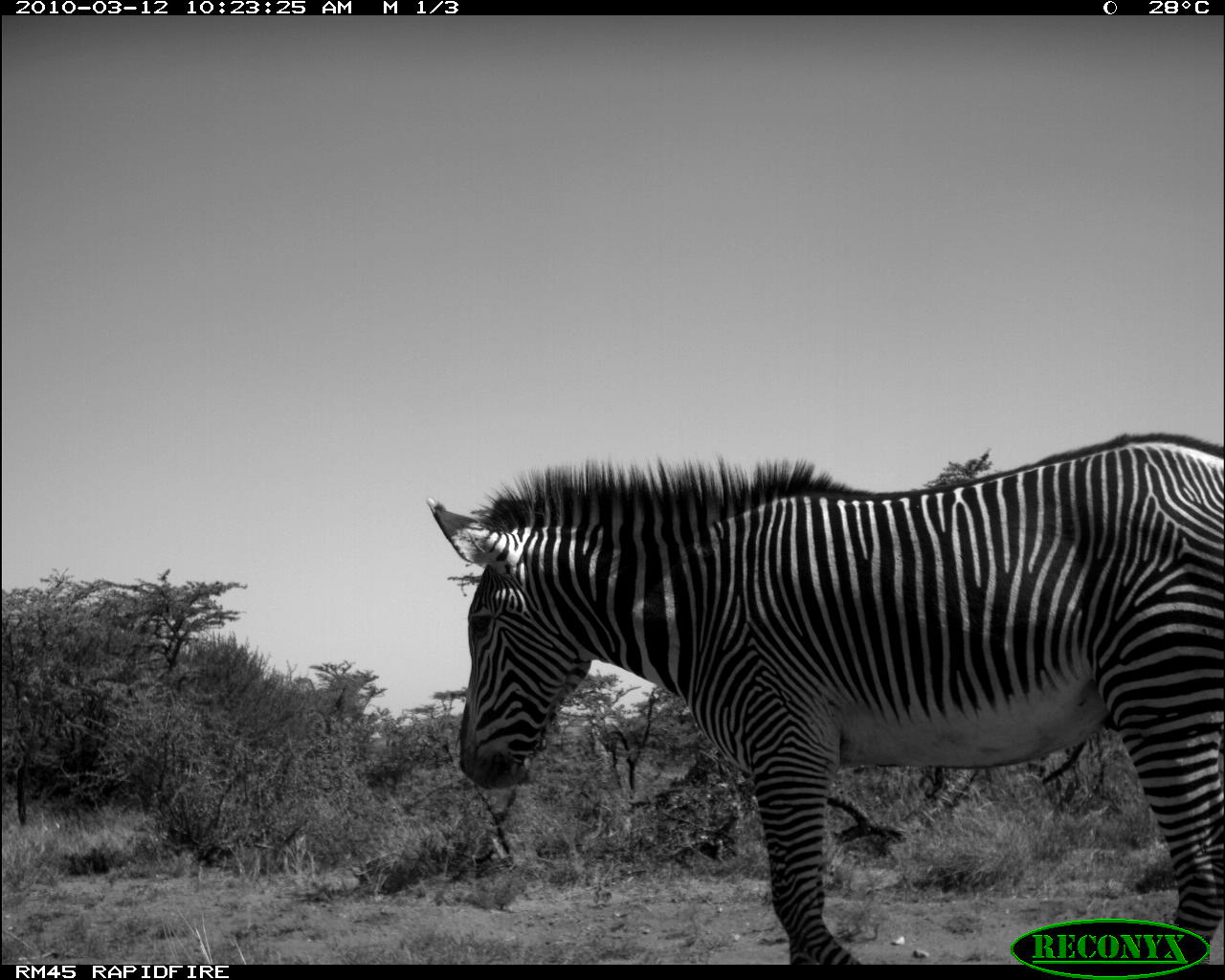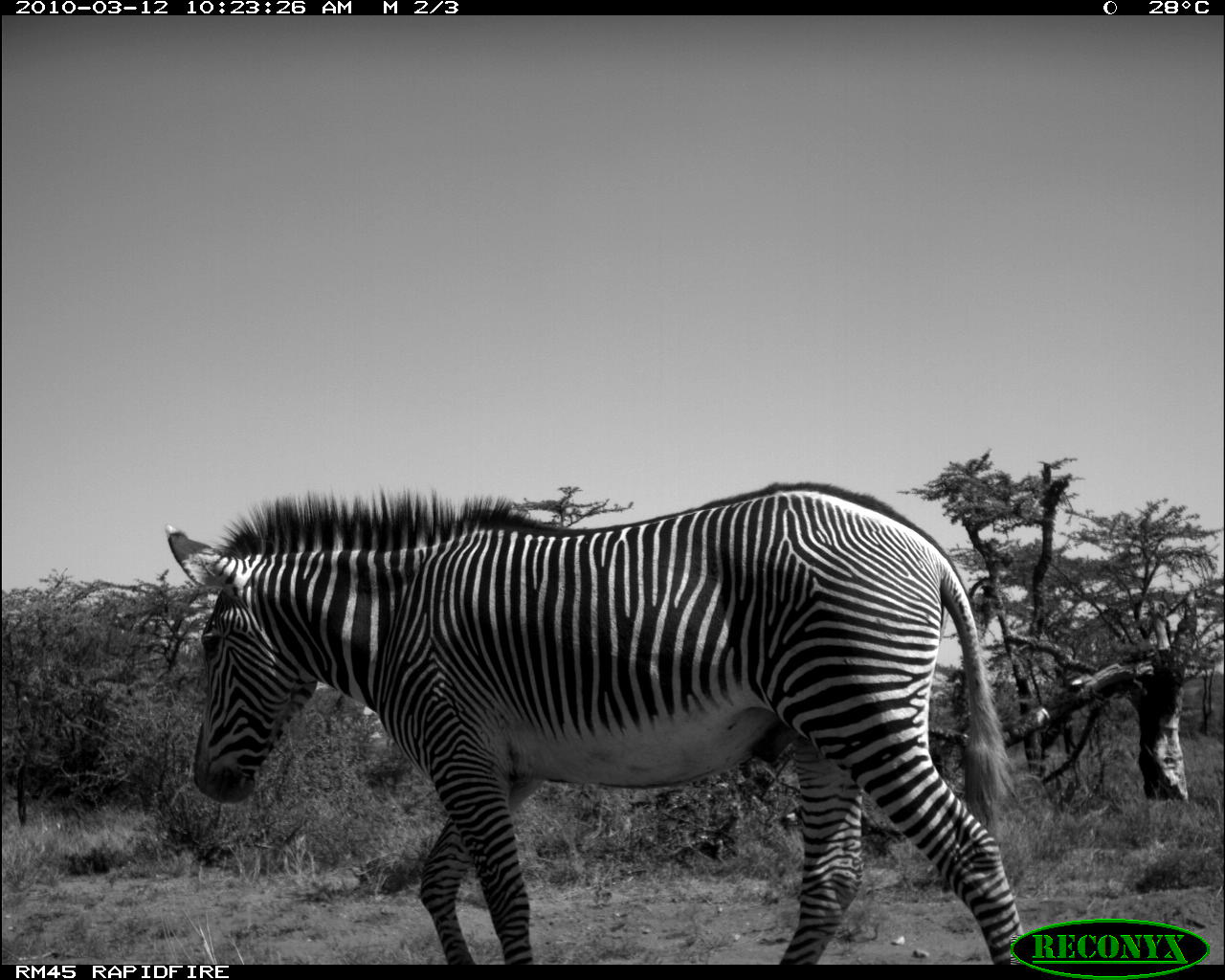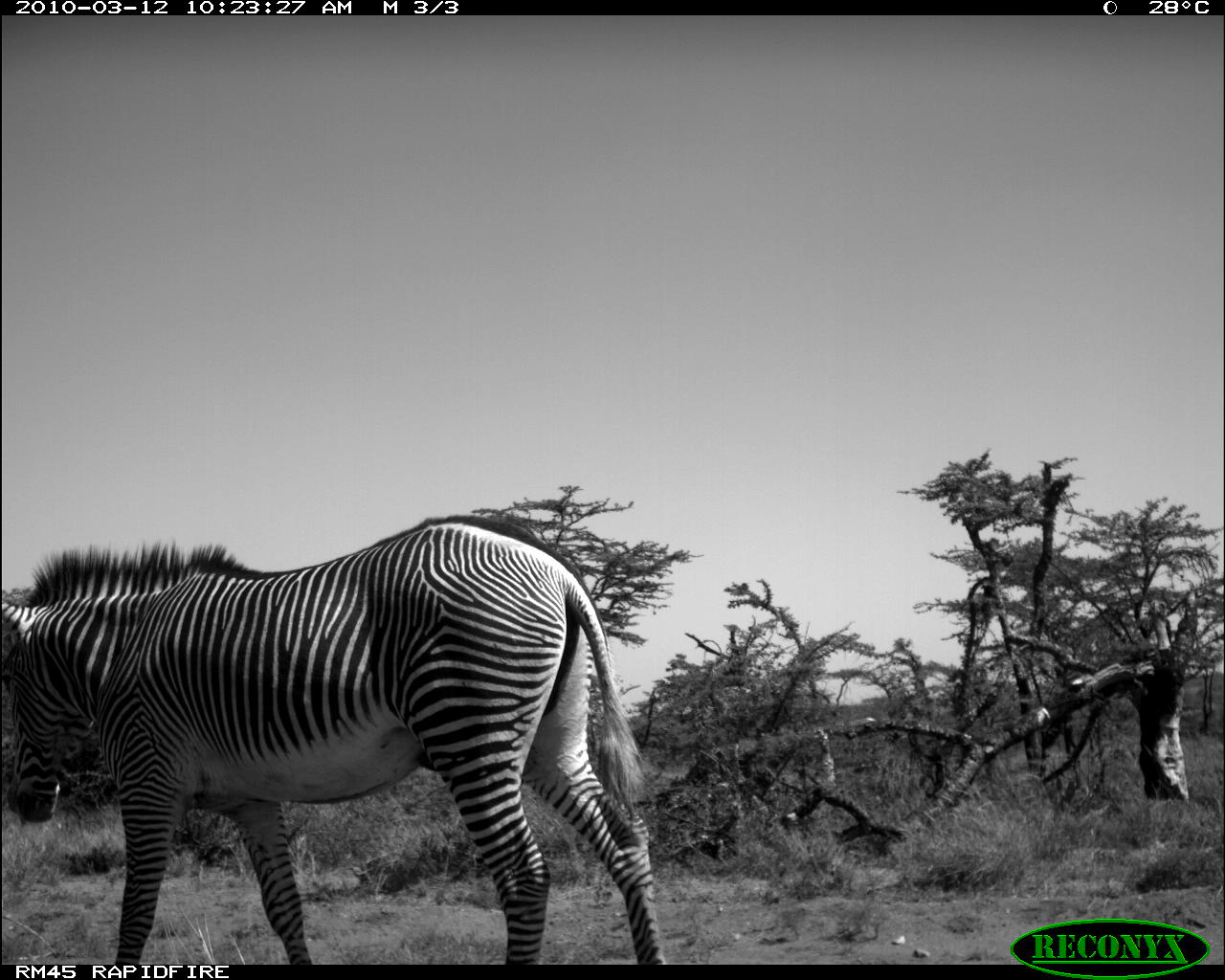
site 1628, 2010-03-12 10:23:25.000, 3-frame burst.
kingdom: Animalia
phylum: Chordata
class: Mammalia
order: Perissodactyla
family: Equidae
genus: Equus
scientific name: Equus grevyi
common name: grévy's zebra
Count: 1.